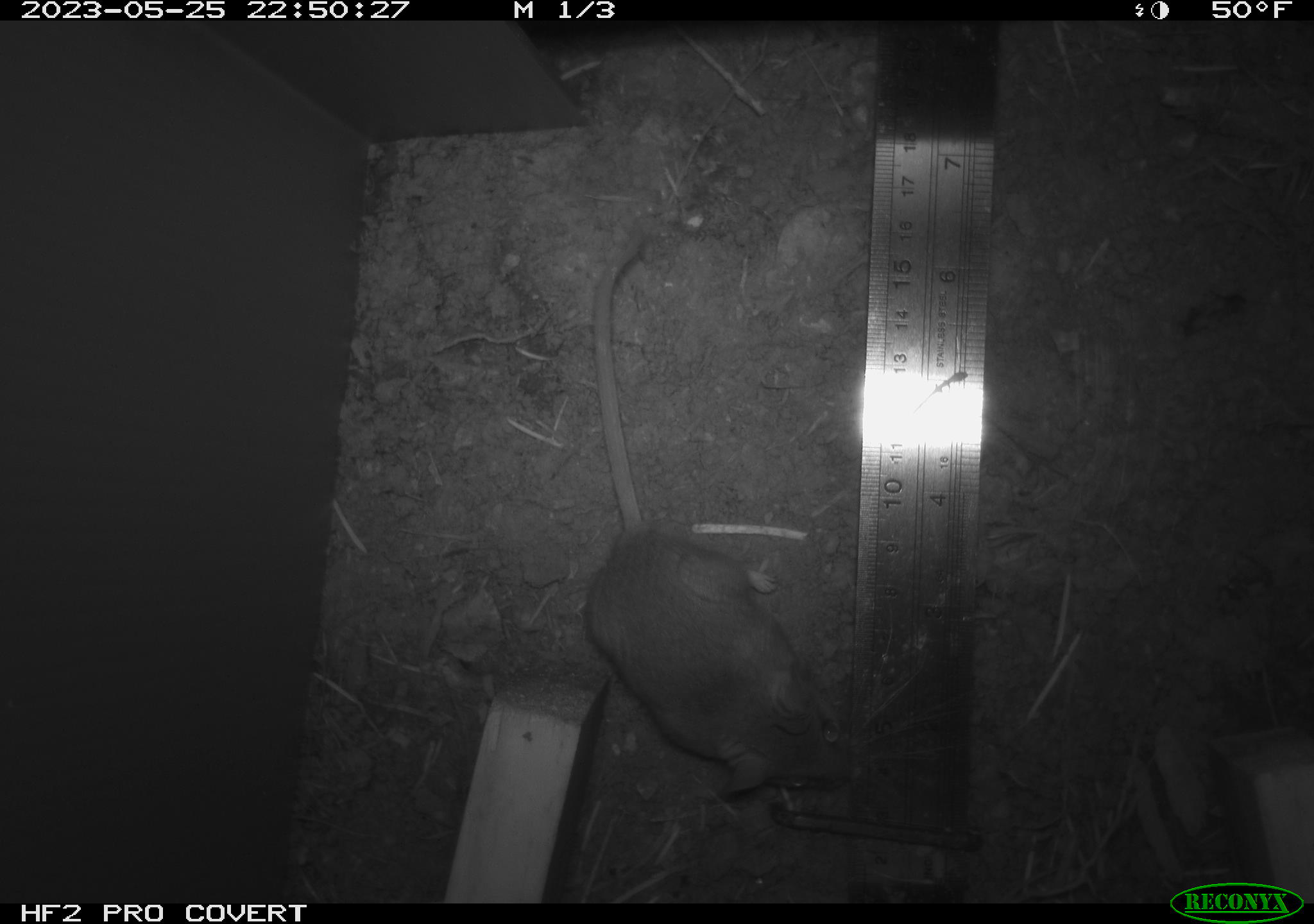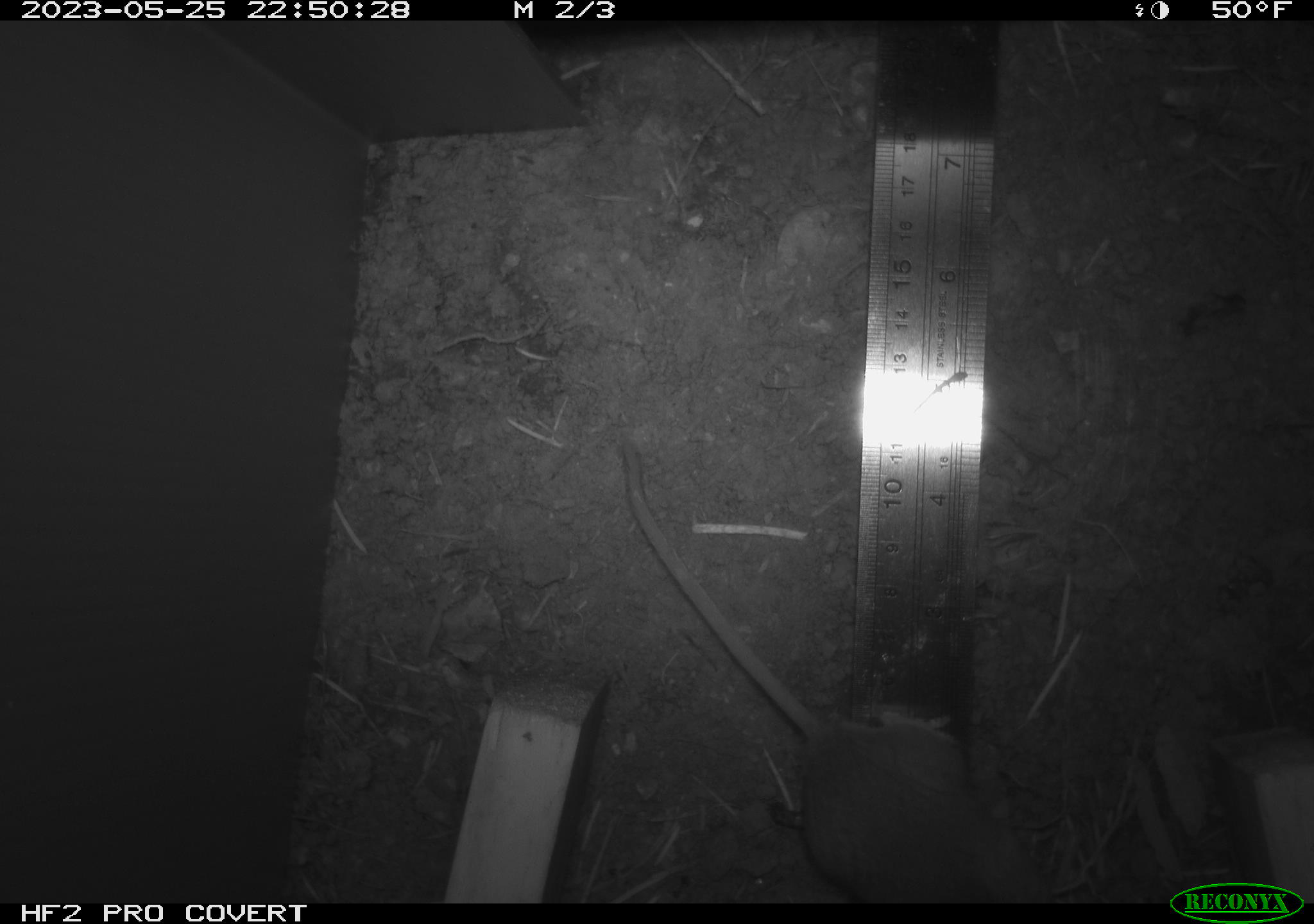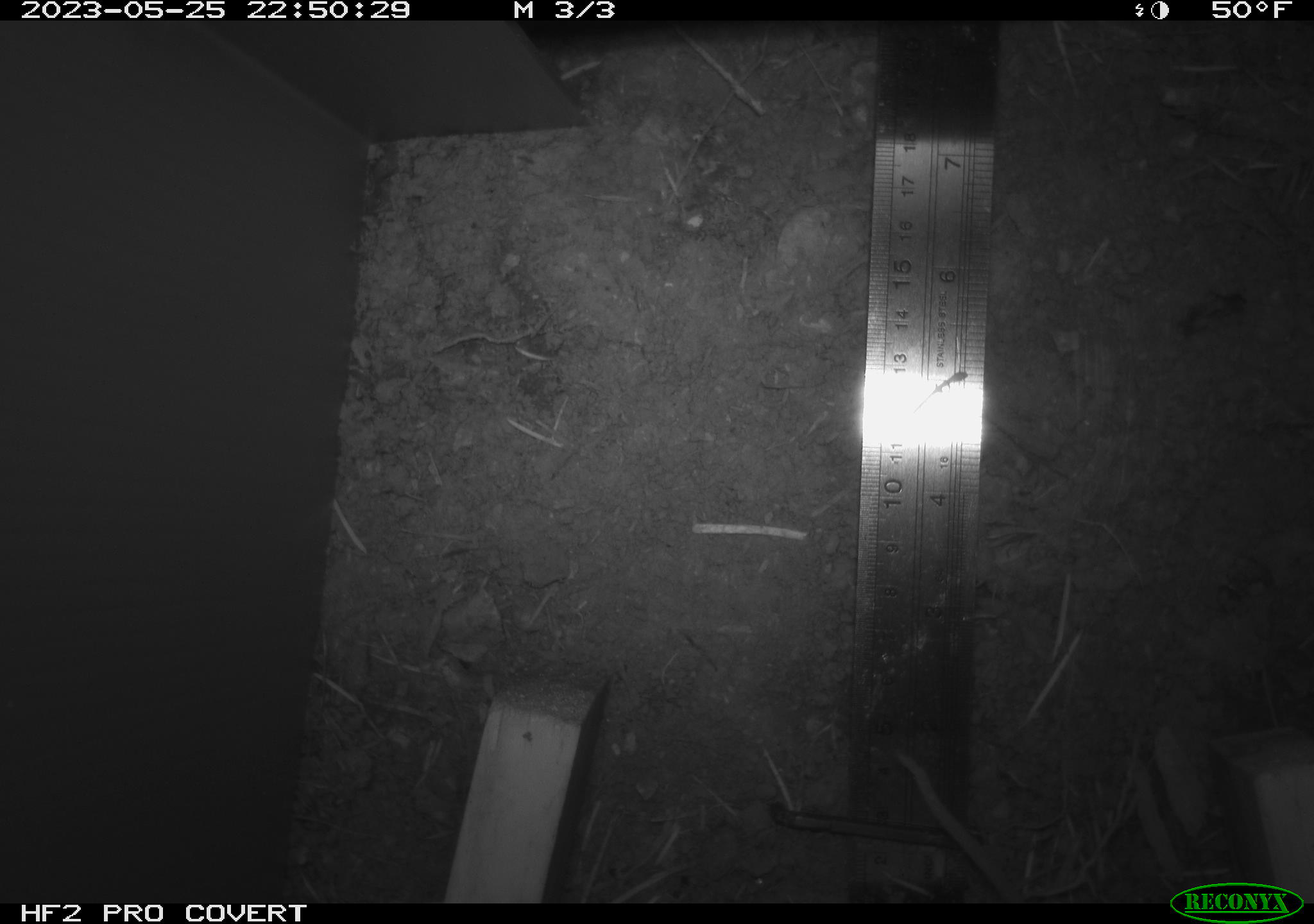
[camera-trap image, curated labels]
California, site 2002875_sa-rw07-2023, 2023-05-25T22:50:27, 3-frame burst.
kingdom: Animalia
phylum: Chordata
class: Mammalia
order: Rodentia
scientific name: Rodentia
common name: mouse species